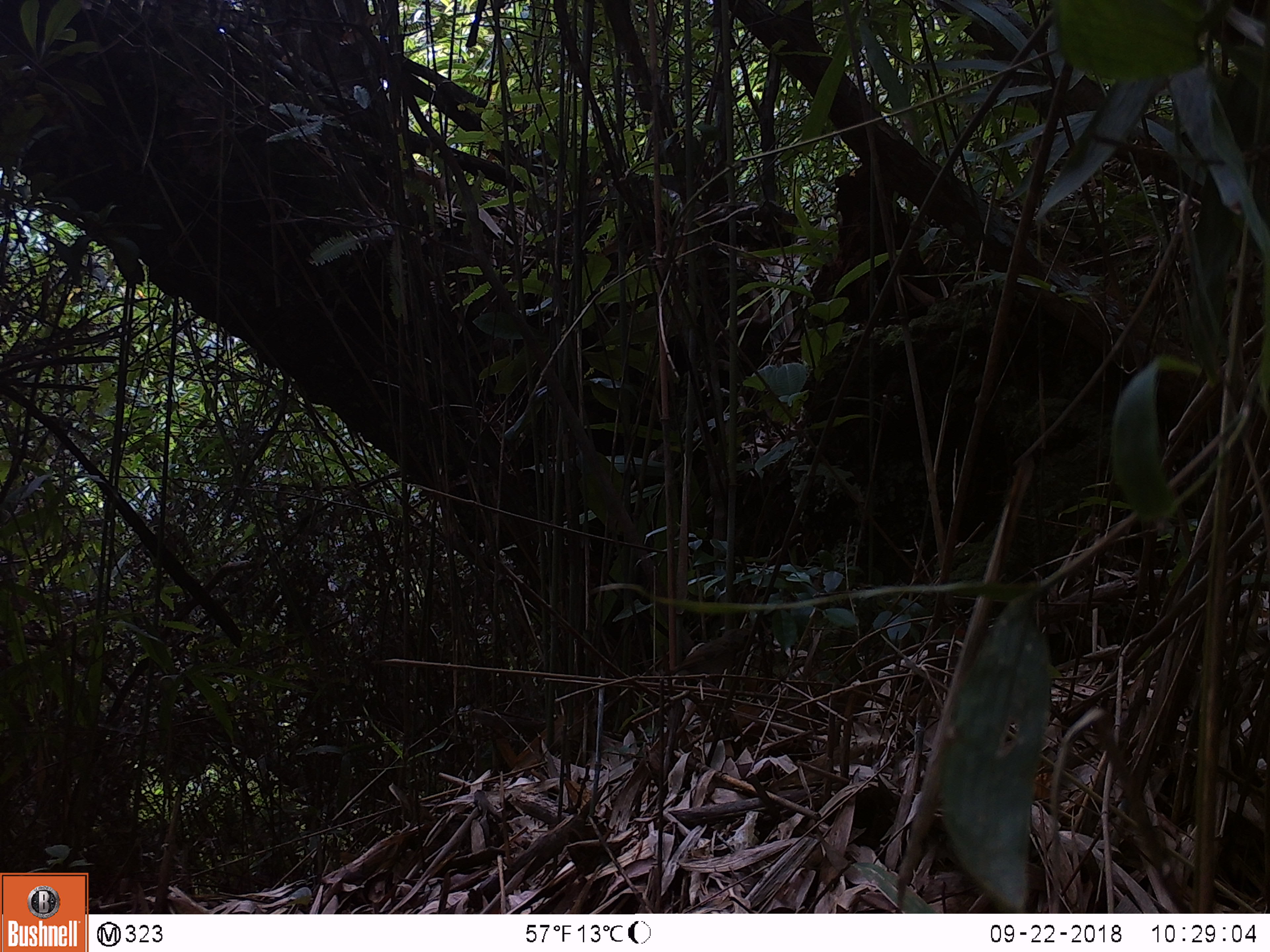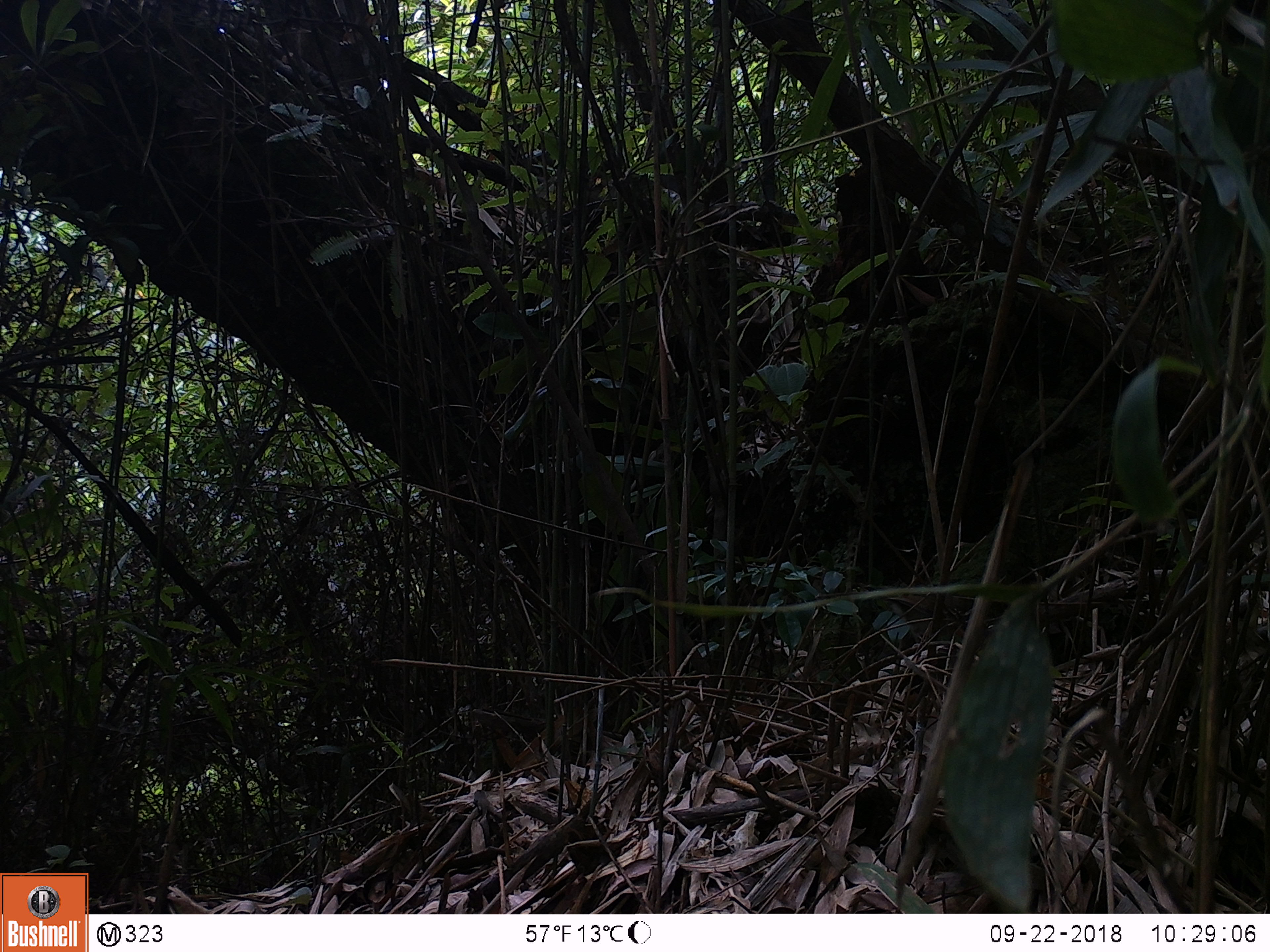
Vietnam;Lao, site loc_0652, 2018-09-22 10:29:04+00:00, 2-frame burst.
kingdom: Animalia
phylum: Chordata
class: Aves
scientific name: Aves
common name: bird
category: unidentified bird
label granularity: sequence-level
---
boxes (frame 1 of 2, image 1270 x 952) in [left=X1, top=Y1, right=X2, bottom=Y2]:
unidentified bird: [left=668, top=628, right=748, bottom=689]